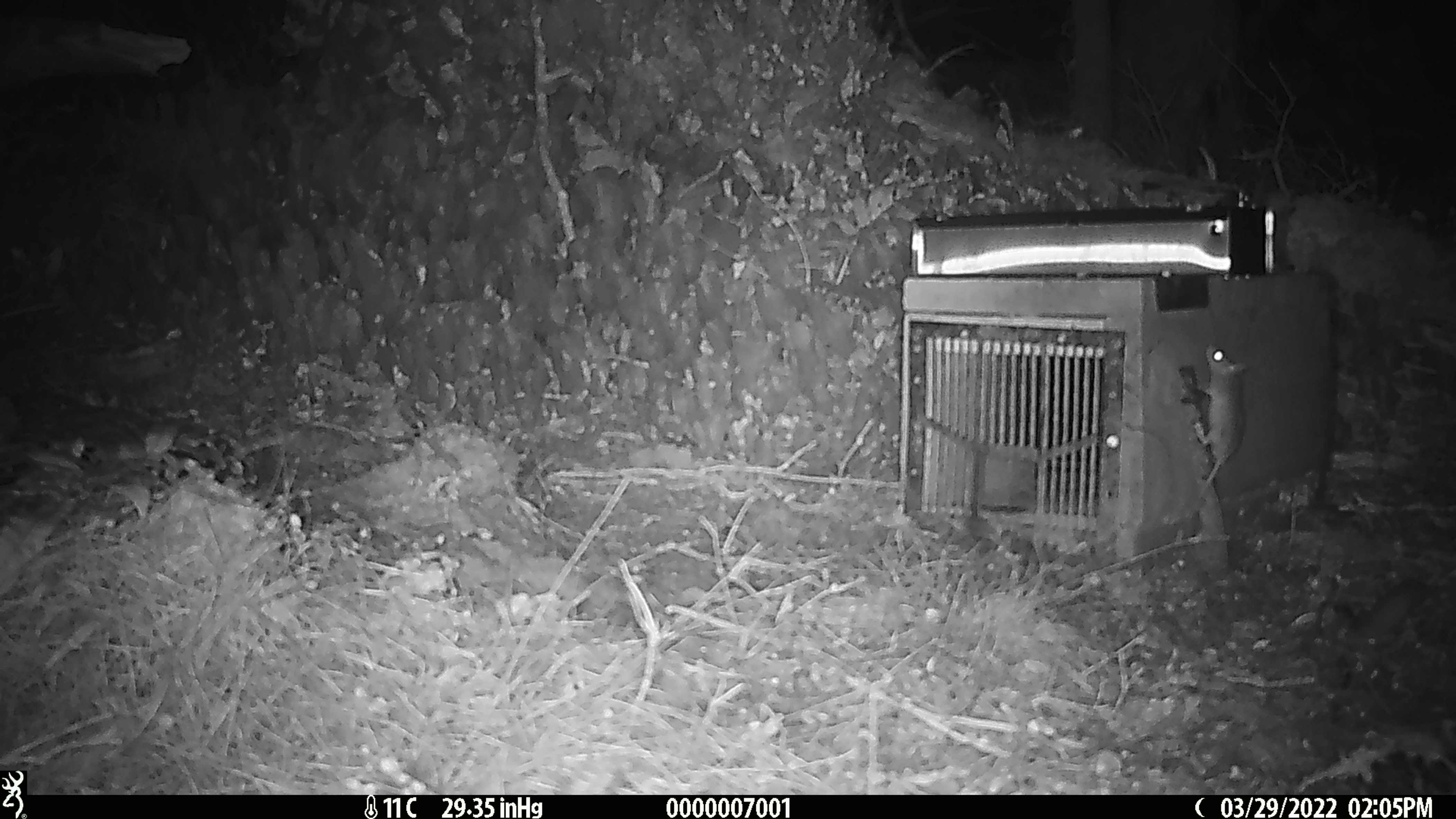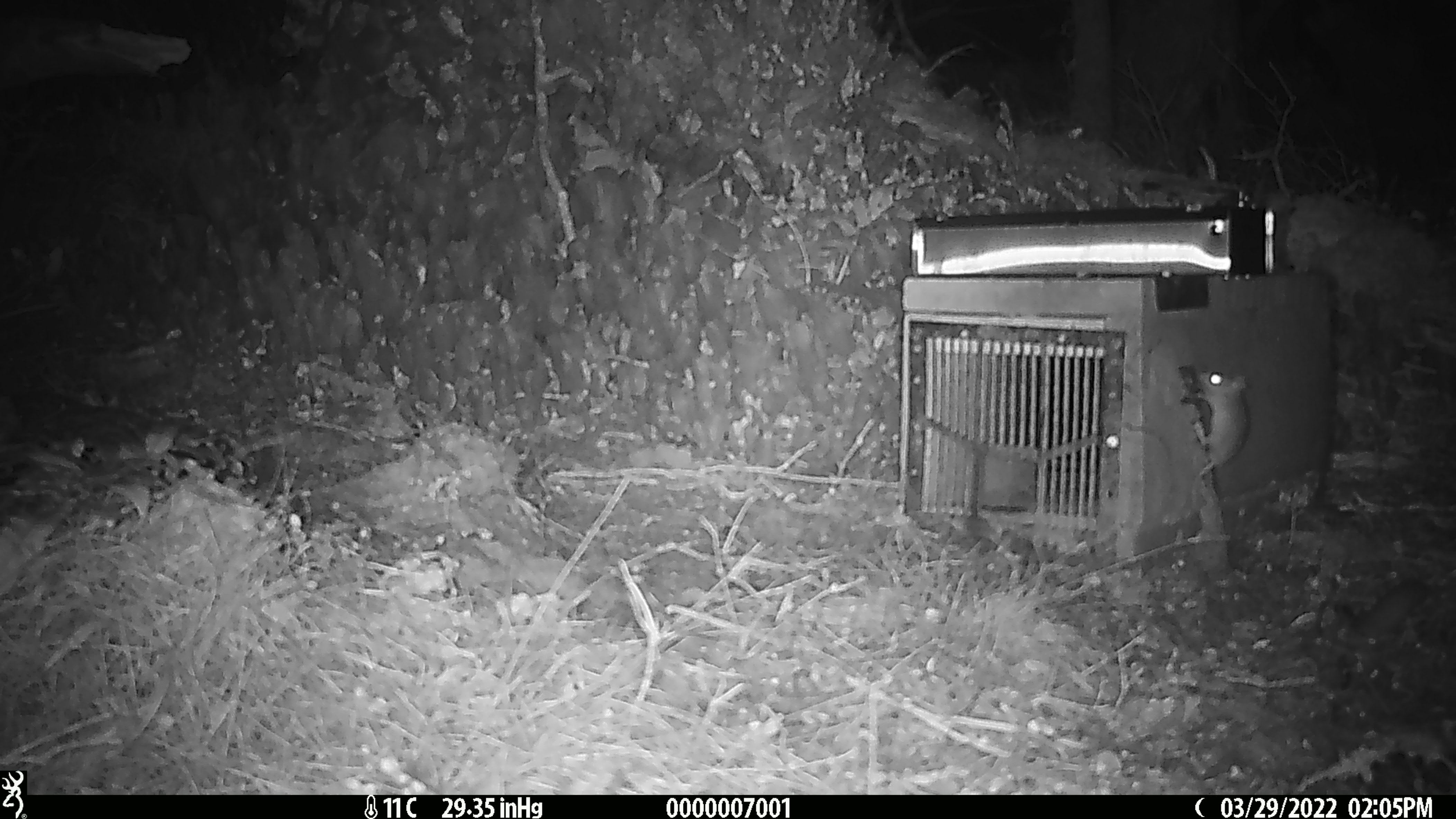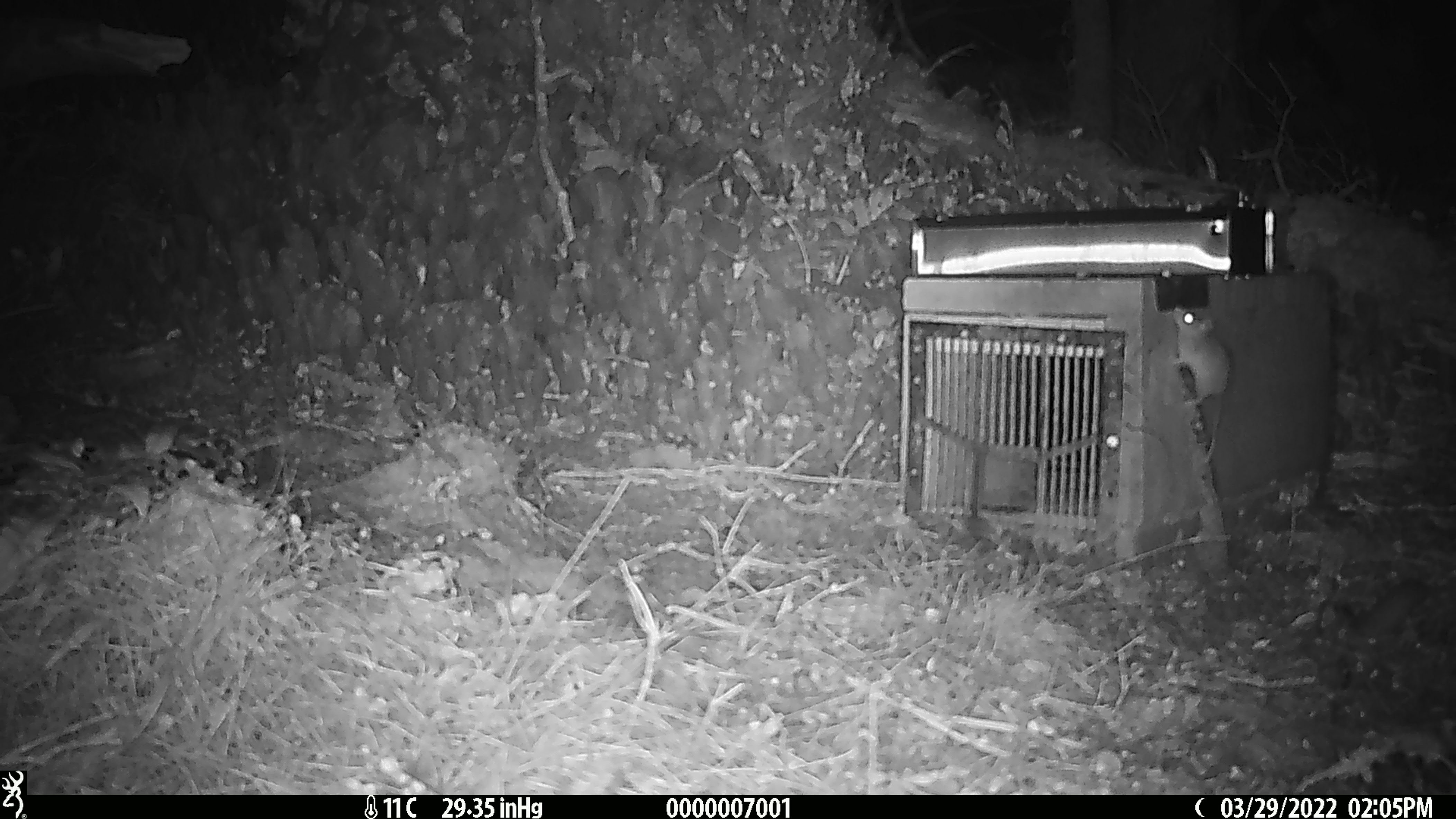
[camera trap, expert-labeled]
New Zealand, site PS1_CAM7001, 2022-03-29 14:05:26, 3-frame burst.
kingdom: Animalia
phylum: Chordata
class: Mammalia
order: Rodentia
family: Muridae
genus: Mus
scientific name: Mus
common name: mouse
Mouse (Mus).